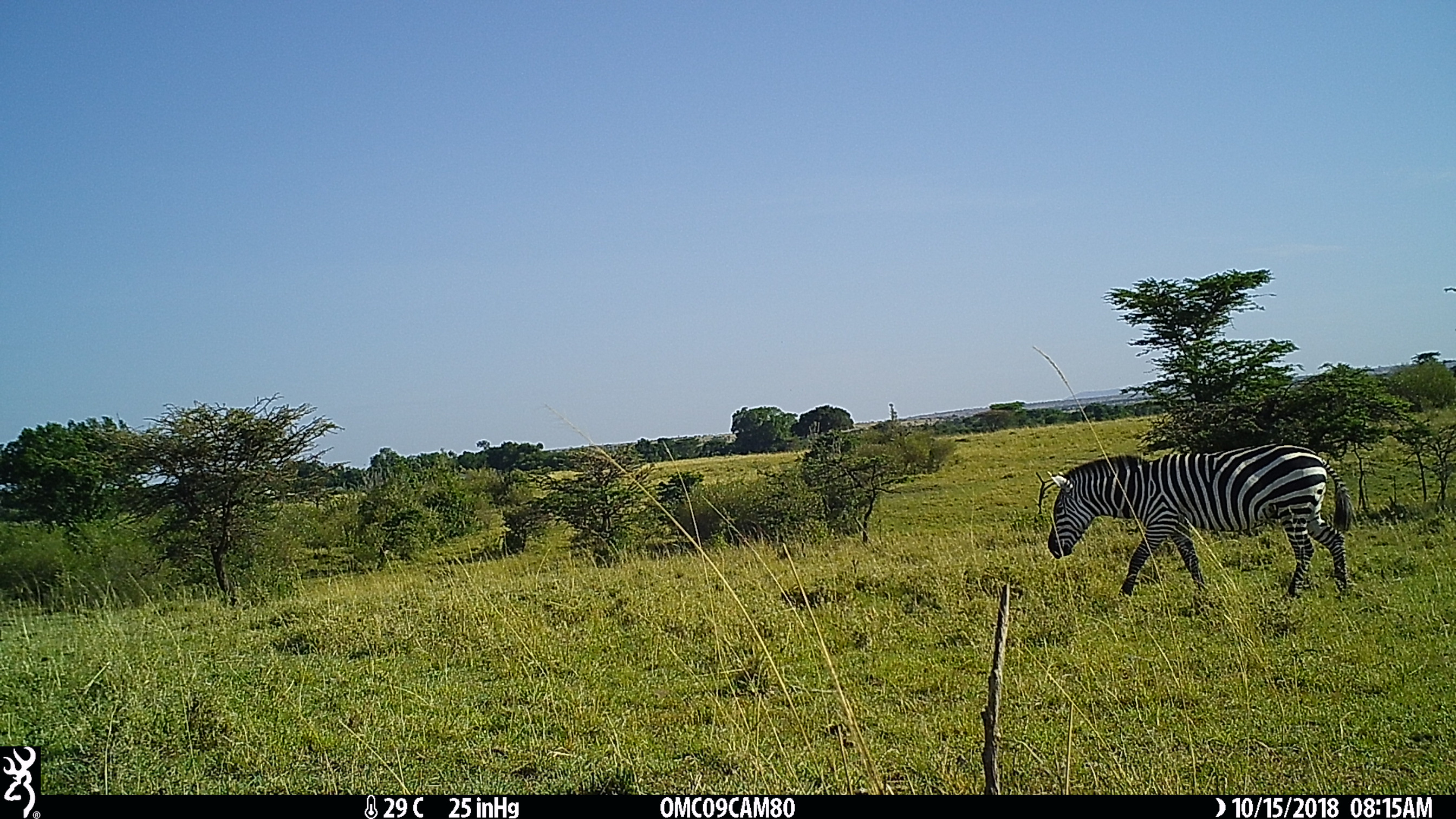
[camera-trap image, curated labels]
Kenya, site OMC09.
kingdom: Animalia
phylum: Chordata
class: Mammalia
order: Perissodactyla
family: Equidae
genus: Equus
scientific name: Equus quagga burchellii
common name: burchell's zebra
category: zebra